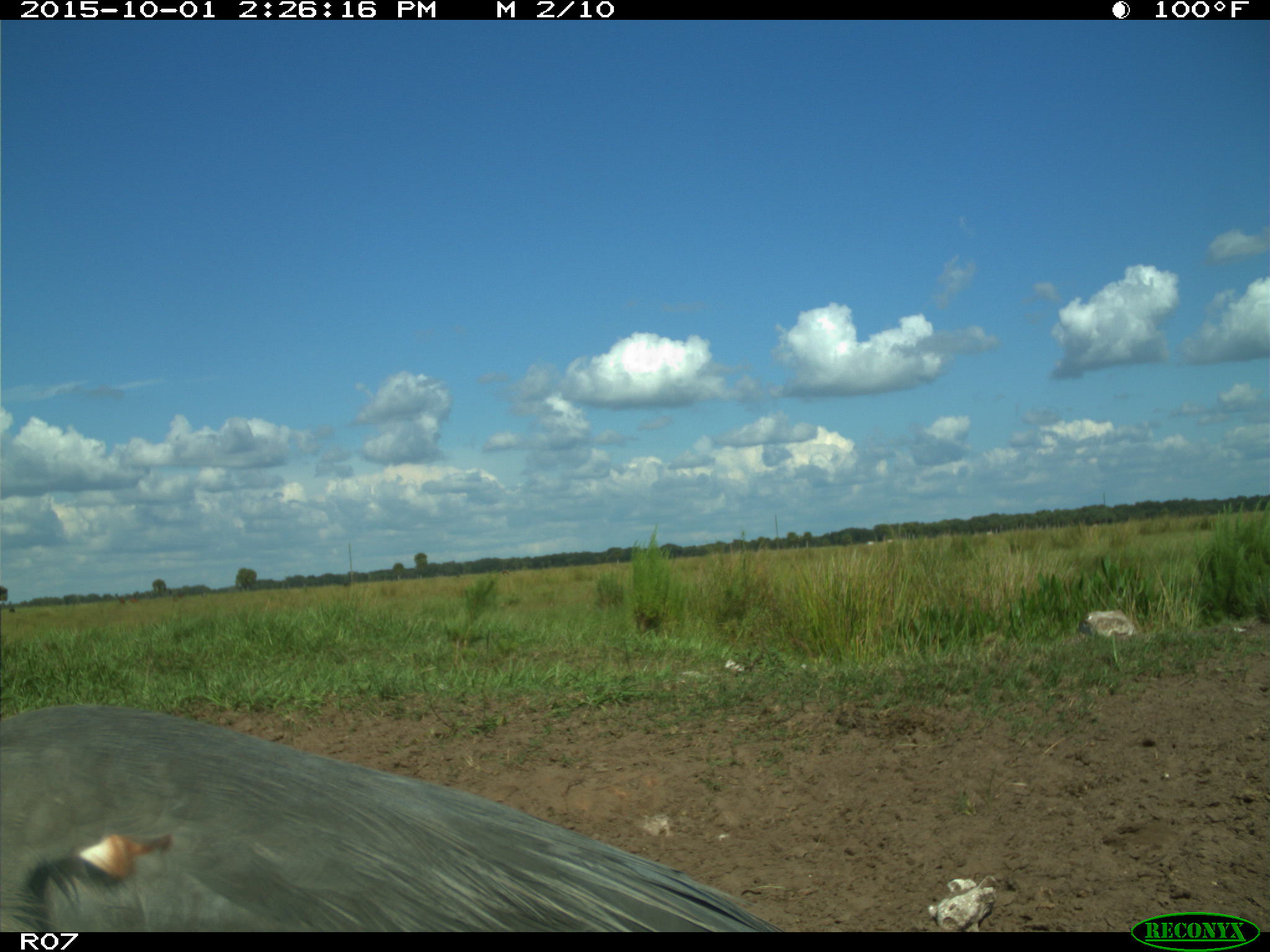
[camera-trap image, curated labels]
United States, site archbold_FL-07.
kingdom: Animalia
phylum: Chordata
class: Aves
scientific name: Aves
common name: birds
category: unidentified bird